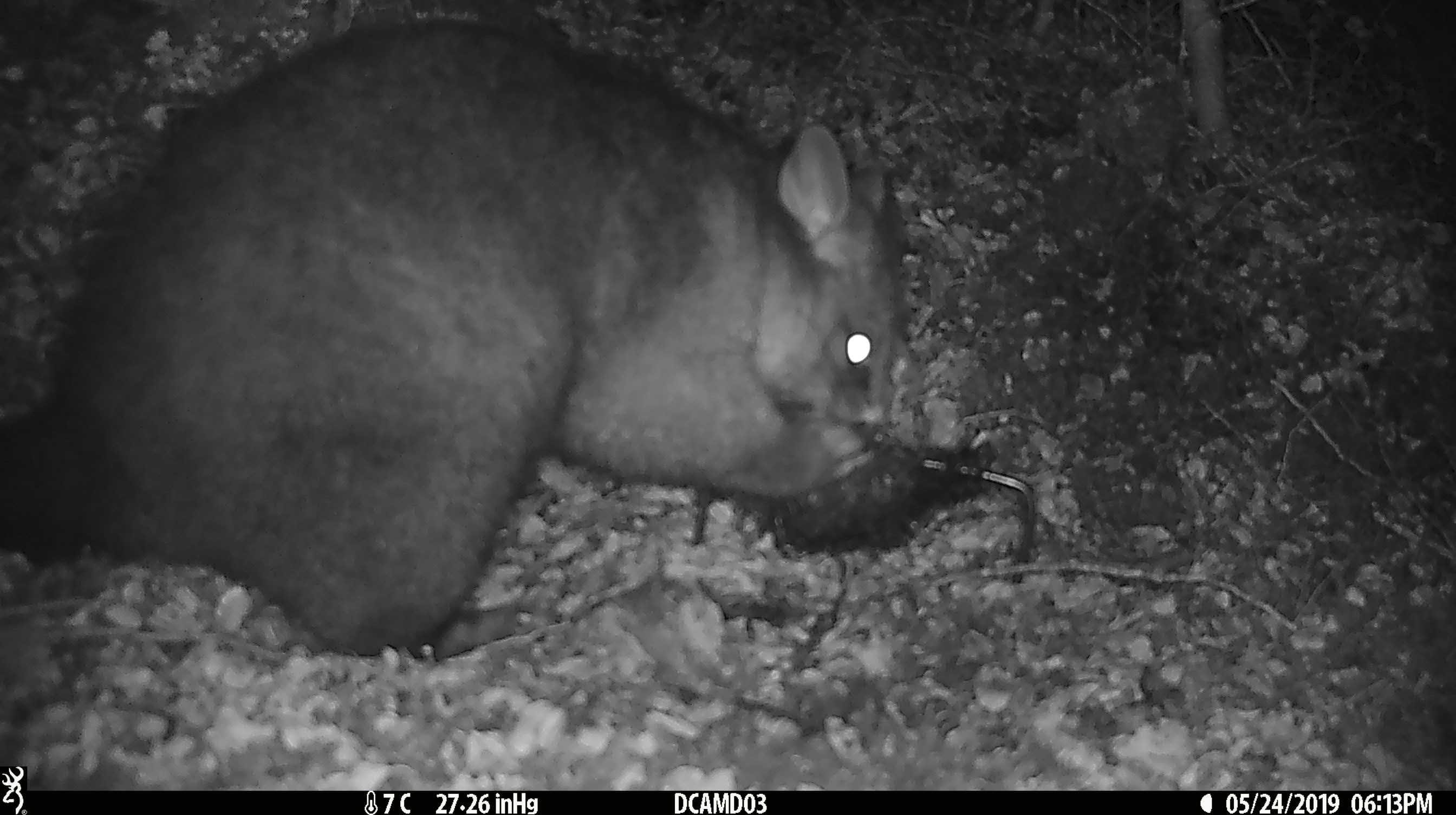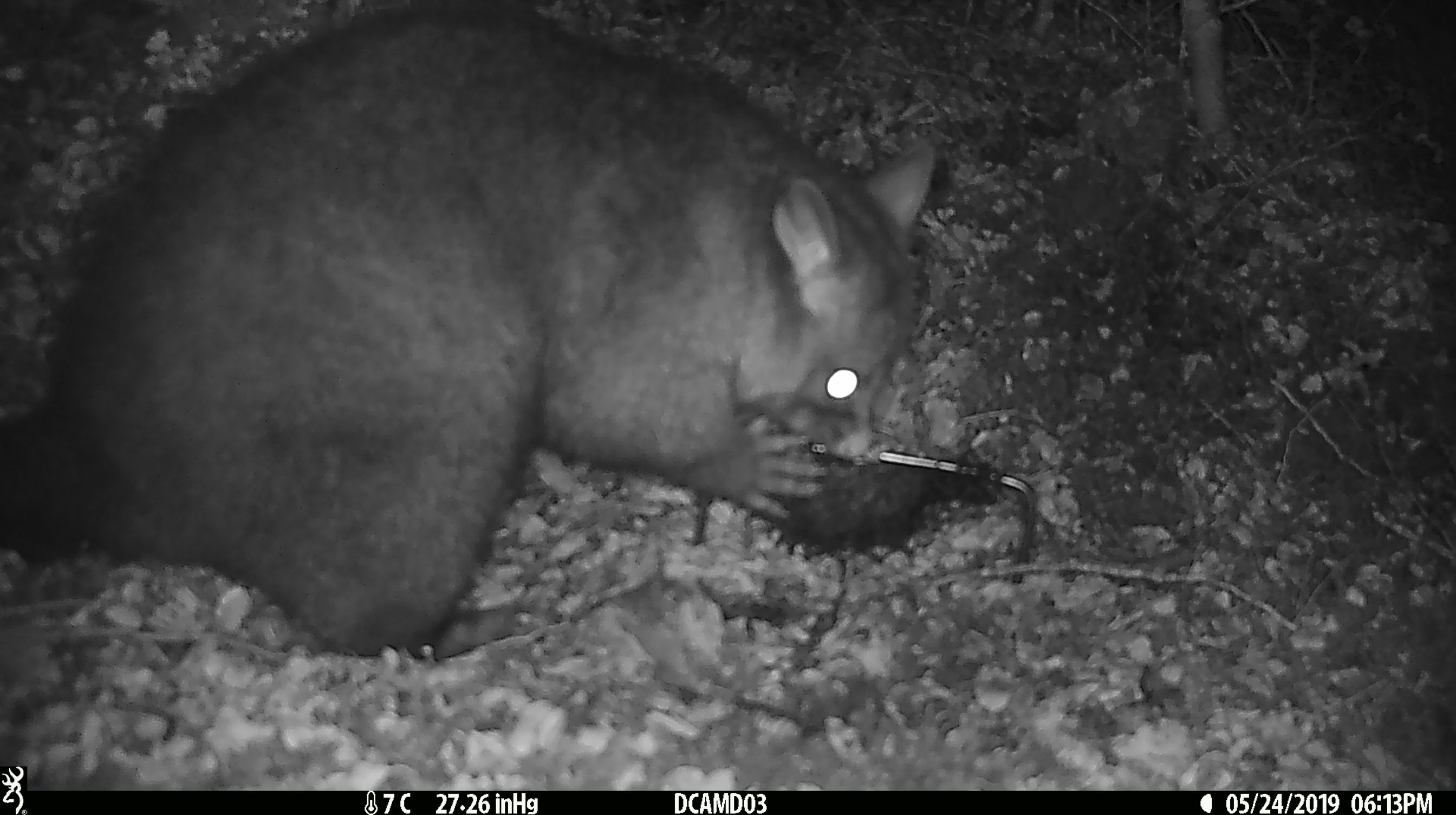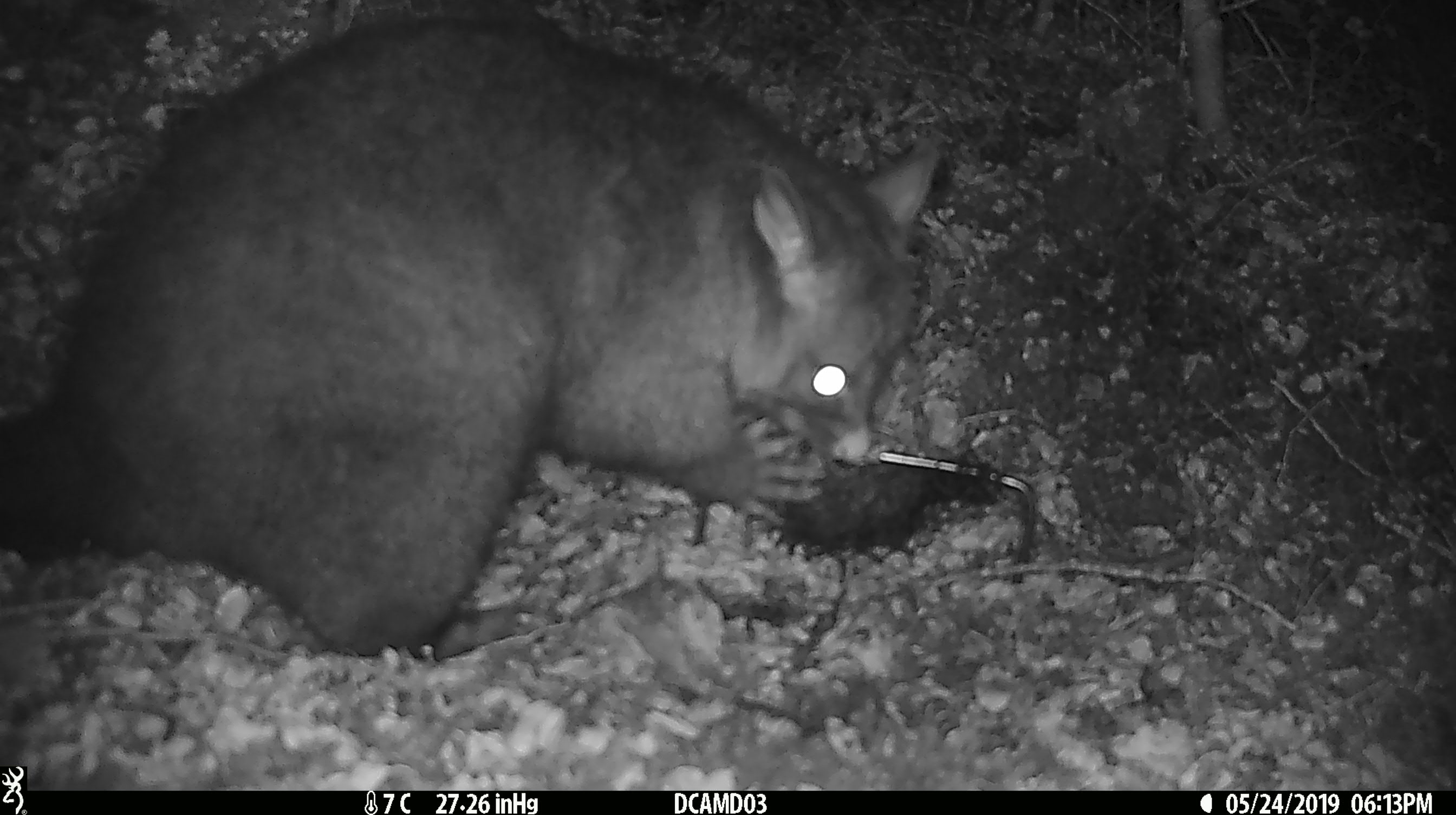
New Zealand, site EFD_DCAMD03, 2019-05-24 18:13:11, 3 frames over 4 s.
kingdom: Animalia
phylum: Chordata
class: Mammalia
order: Diprotodontia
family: Phalangeridae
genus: Trichosurus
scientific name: Trichosurus vulpecula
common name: common brushtail possum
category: possum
Possum (common brushtail possum) (Trichosurus vulpecula).